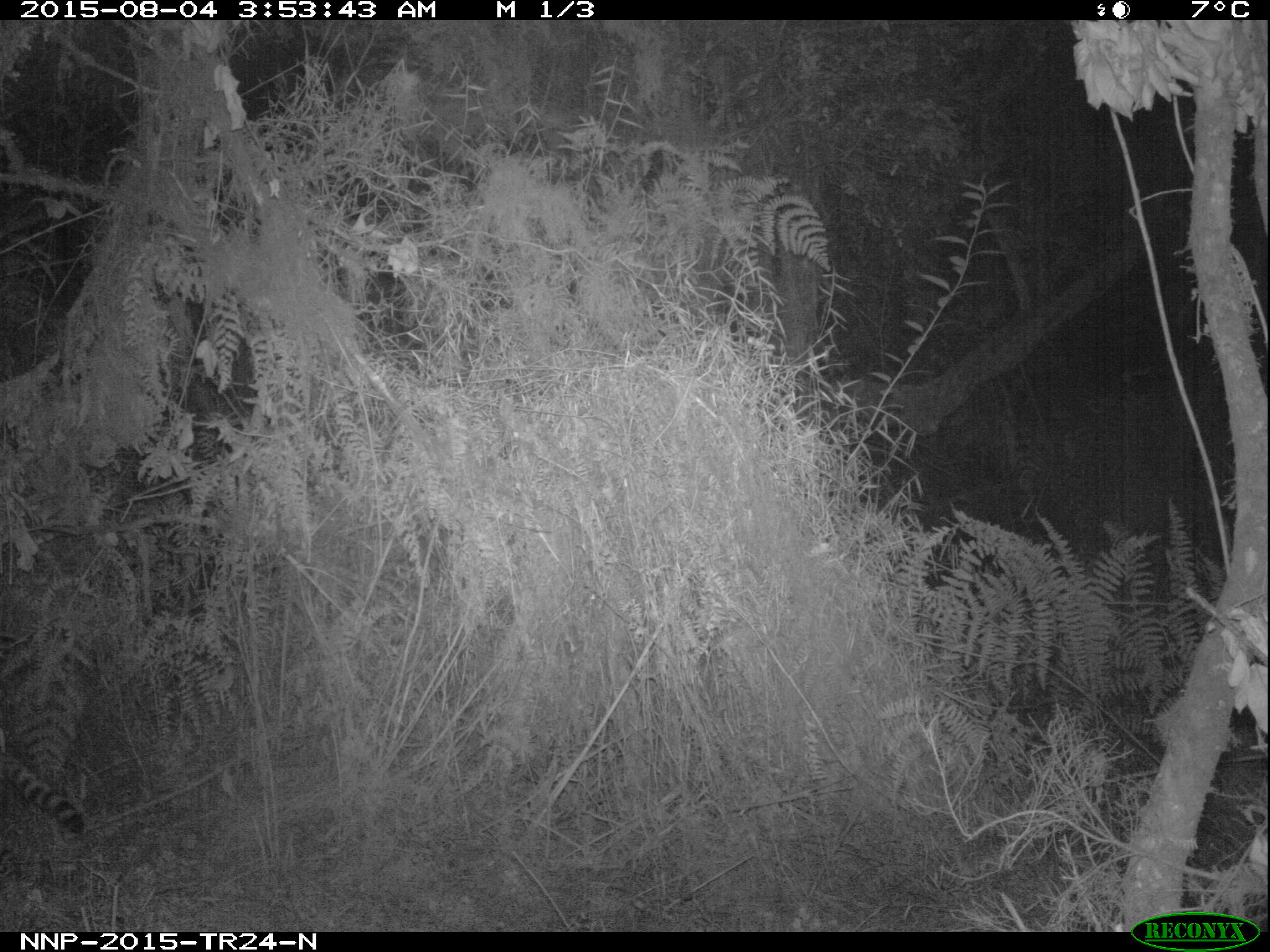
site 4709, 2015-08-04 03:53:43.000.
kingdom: Animalia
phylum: Chordata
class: Mammalia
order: Carnivora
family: Felidae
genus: Leptailurus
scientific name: Leptailurus serval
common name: serval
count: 1